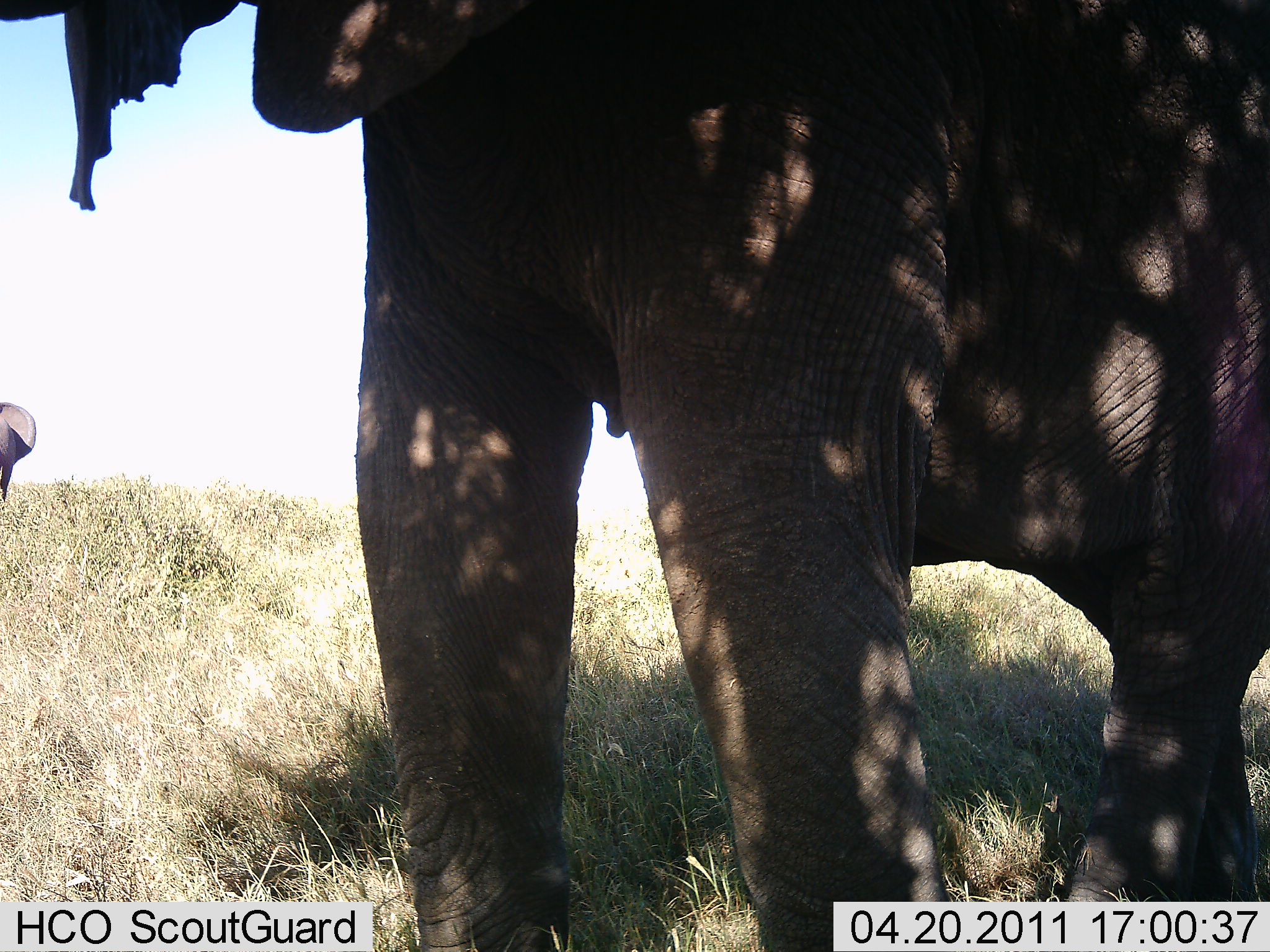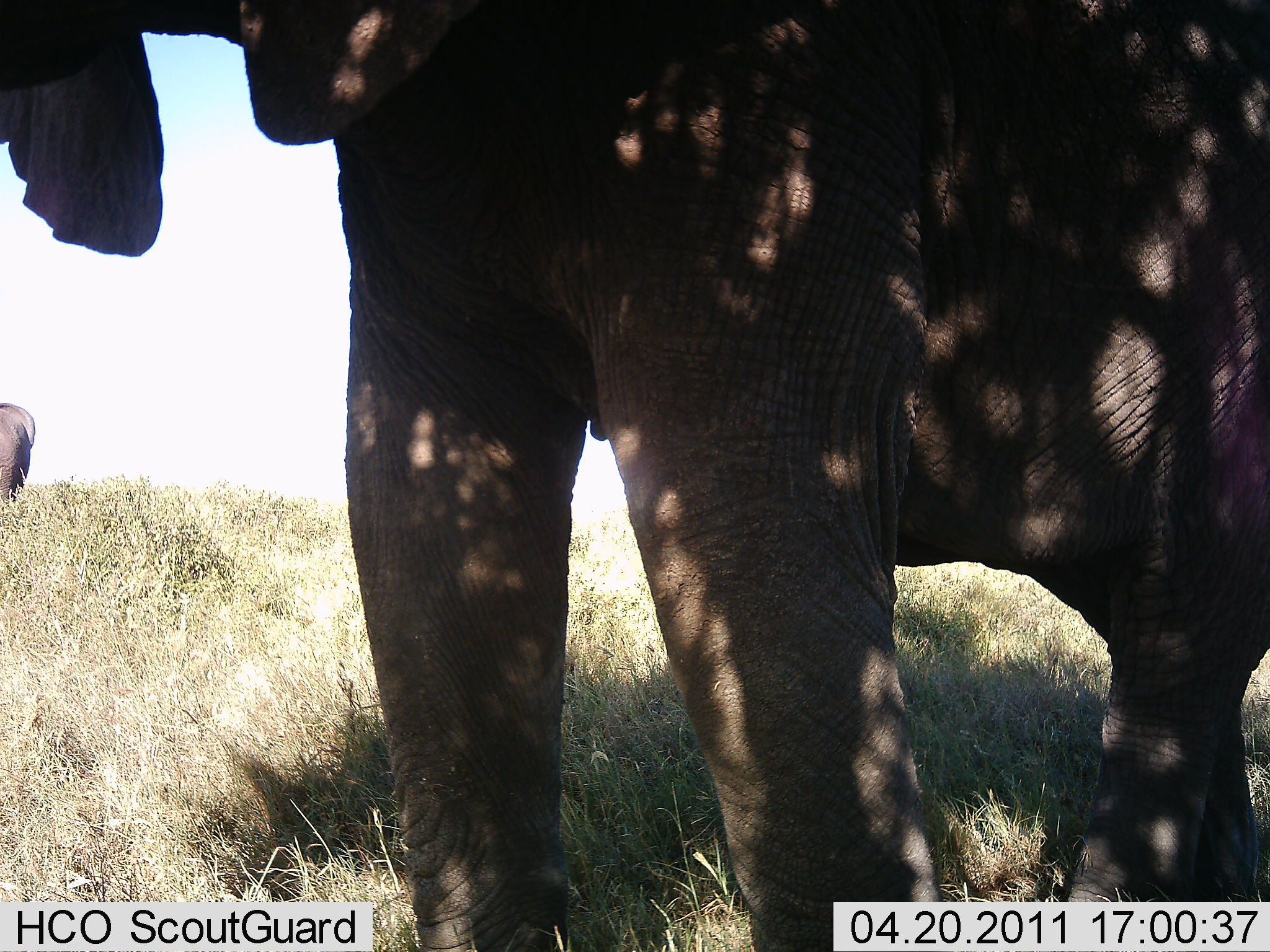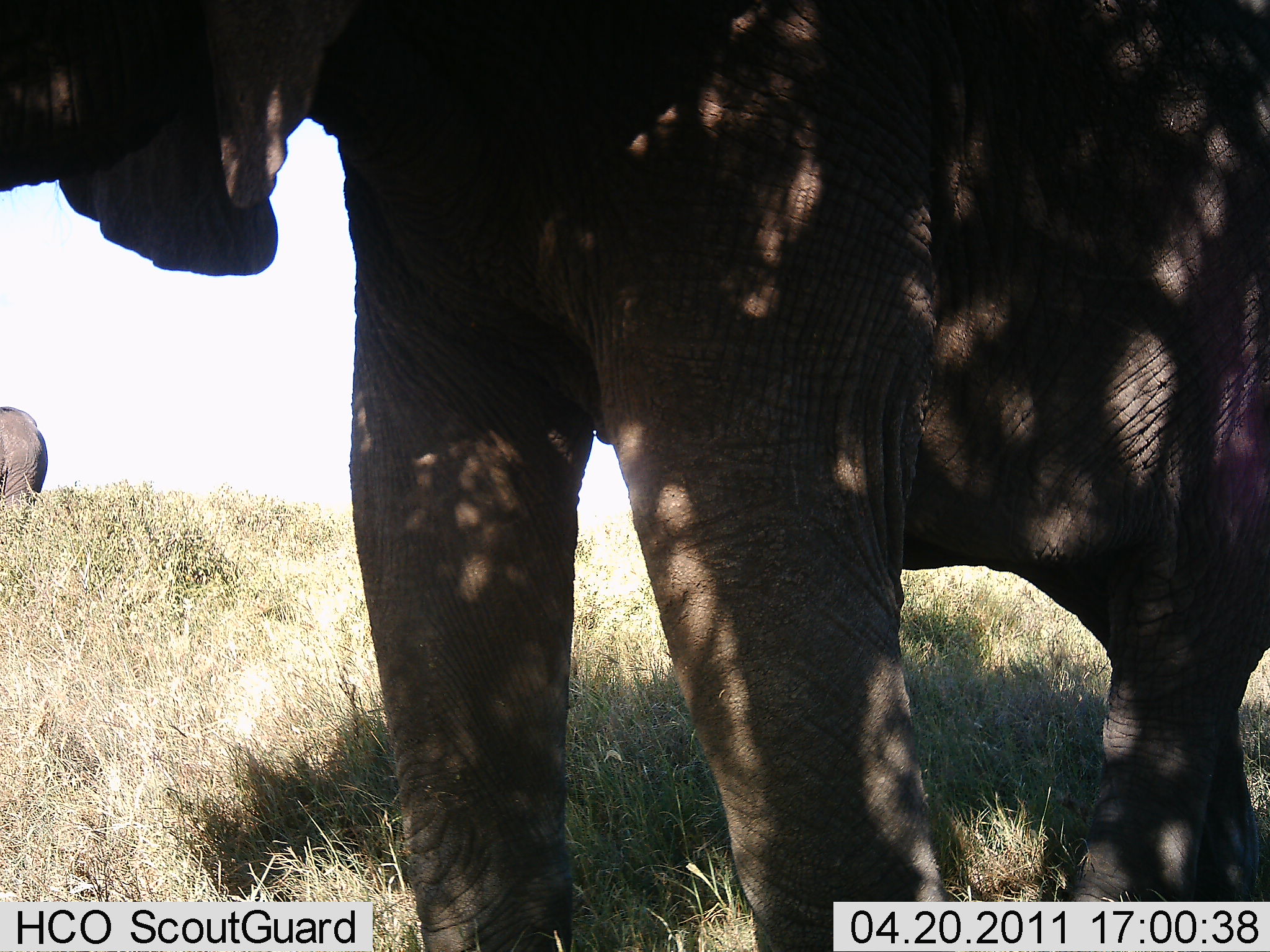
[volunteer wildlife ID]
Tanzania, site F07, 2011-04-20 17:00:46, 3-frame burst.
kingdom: Animalia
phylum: Chordata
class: Mammalia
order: Proboscidea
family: Elephantidae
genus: Loxodonta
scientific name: Loxodonta africana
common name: african bush elephant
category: elephant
Elephant (african bush elephant) (Loxodonta africana), count 2. Behavior (volunteer vote fractions): standing 92%, resting 8%, moving 0%, interacting 0%. Young present (vote fraction): 0%. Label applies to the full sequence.